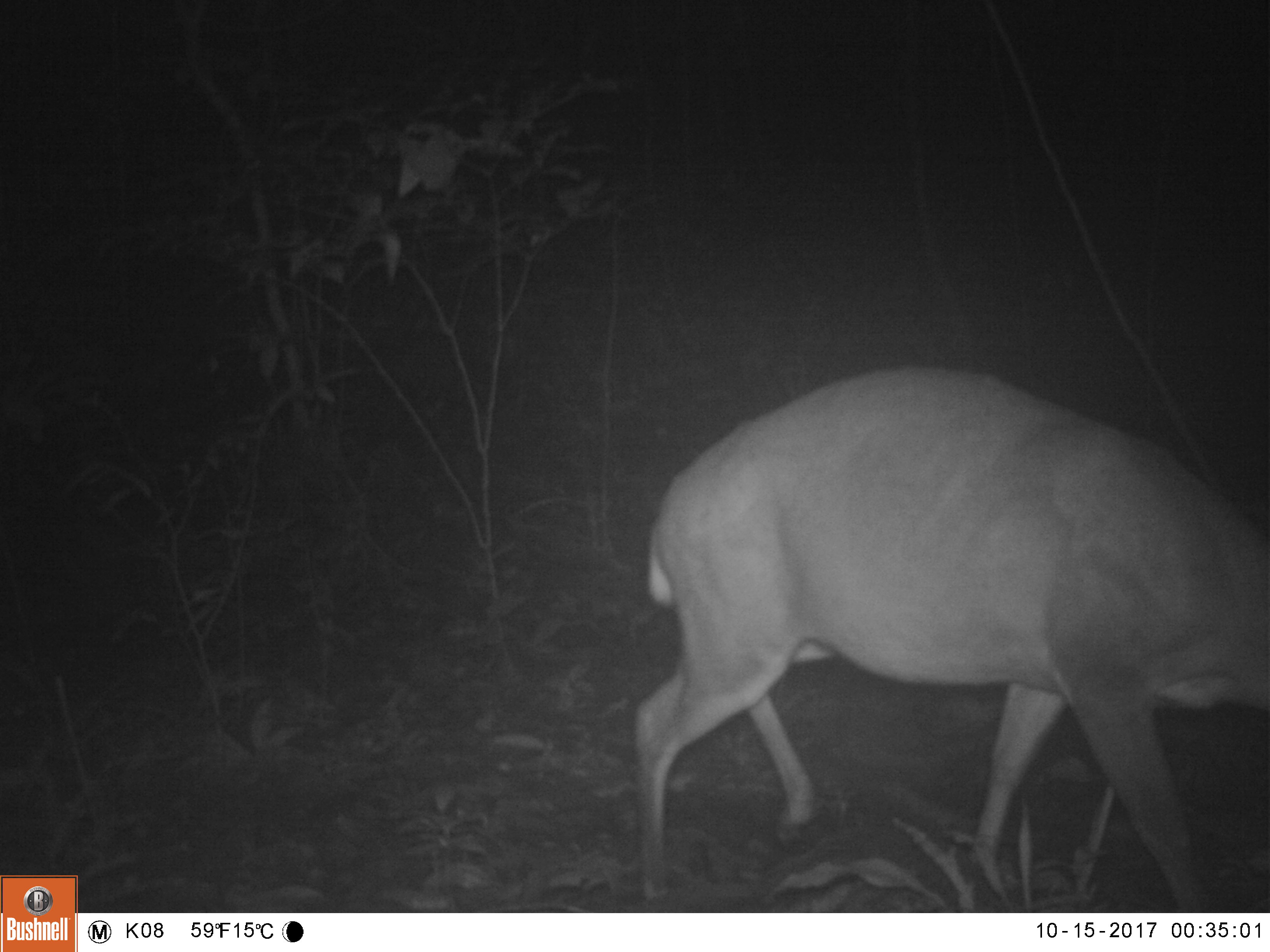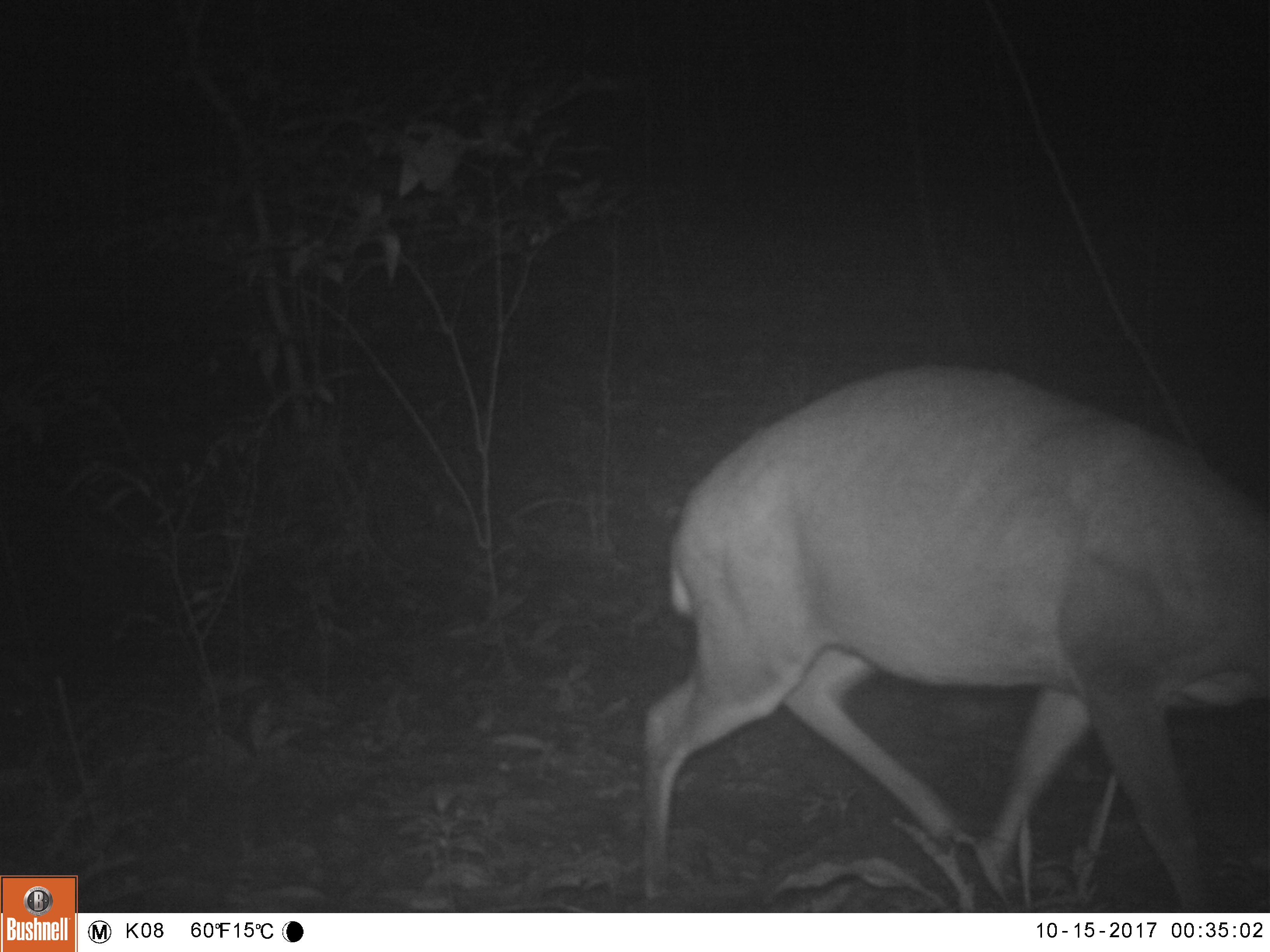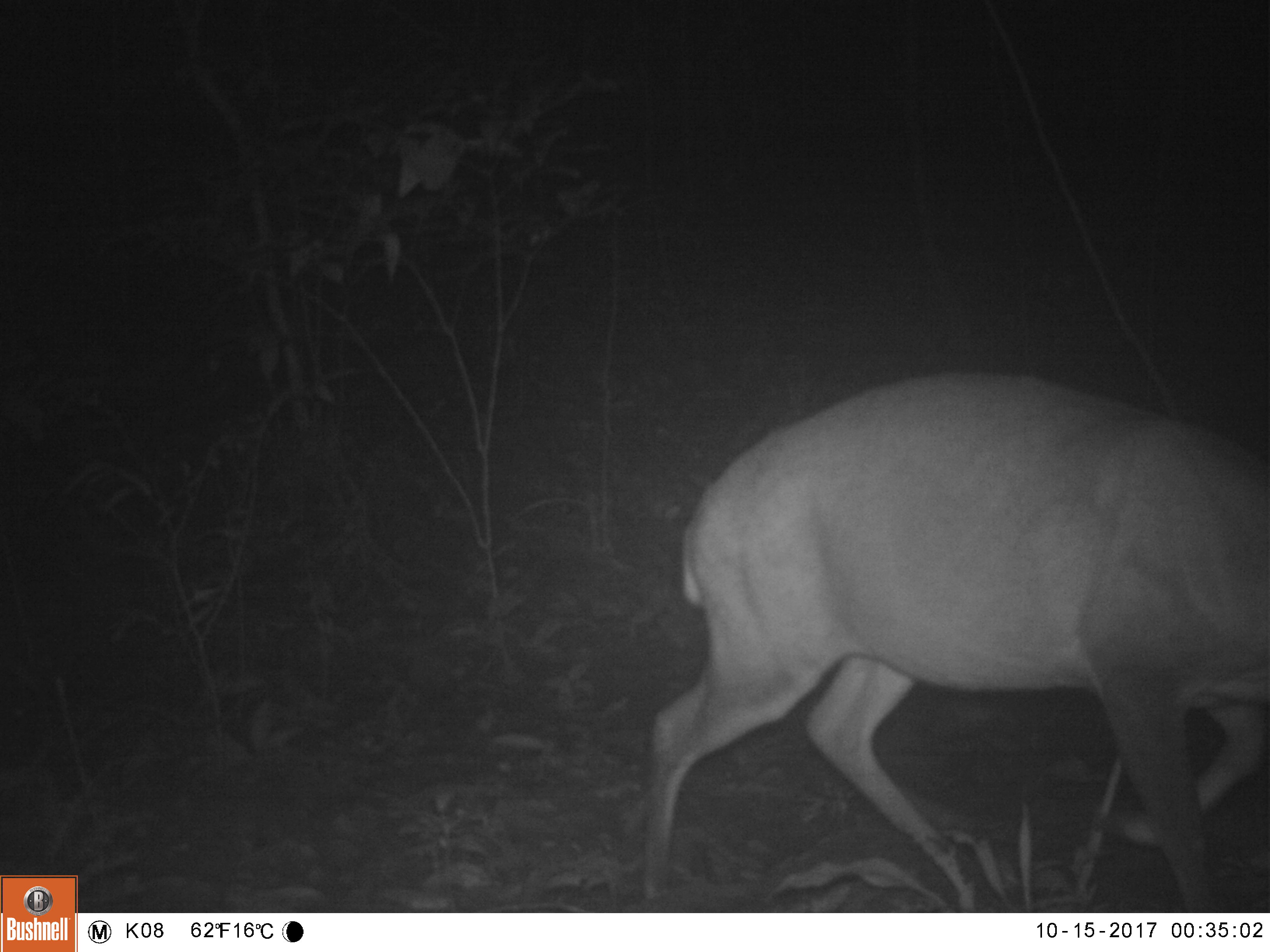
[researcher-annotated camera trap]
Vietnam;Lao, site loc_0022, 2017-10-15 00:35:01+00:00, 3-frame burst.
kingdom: Animalia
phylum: Chordata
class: Mammalia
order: Artiodactyla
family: Cervidae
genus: Muntiacus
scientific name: Muntiacus vuquangensis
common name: large-antlered muntjac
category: large antlered muntjac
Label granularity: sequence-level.